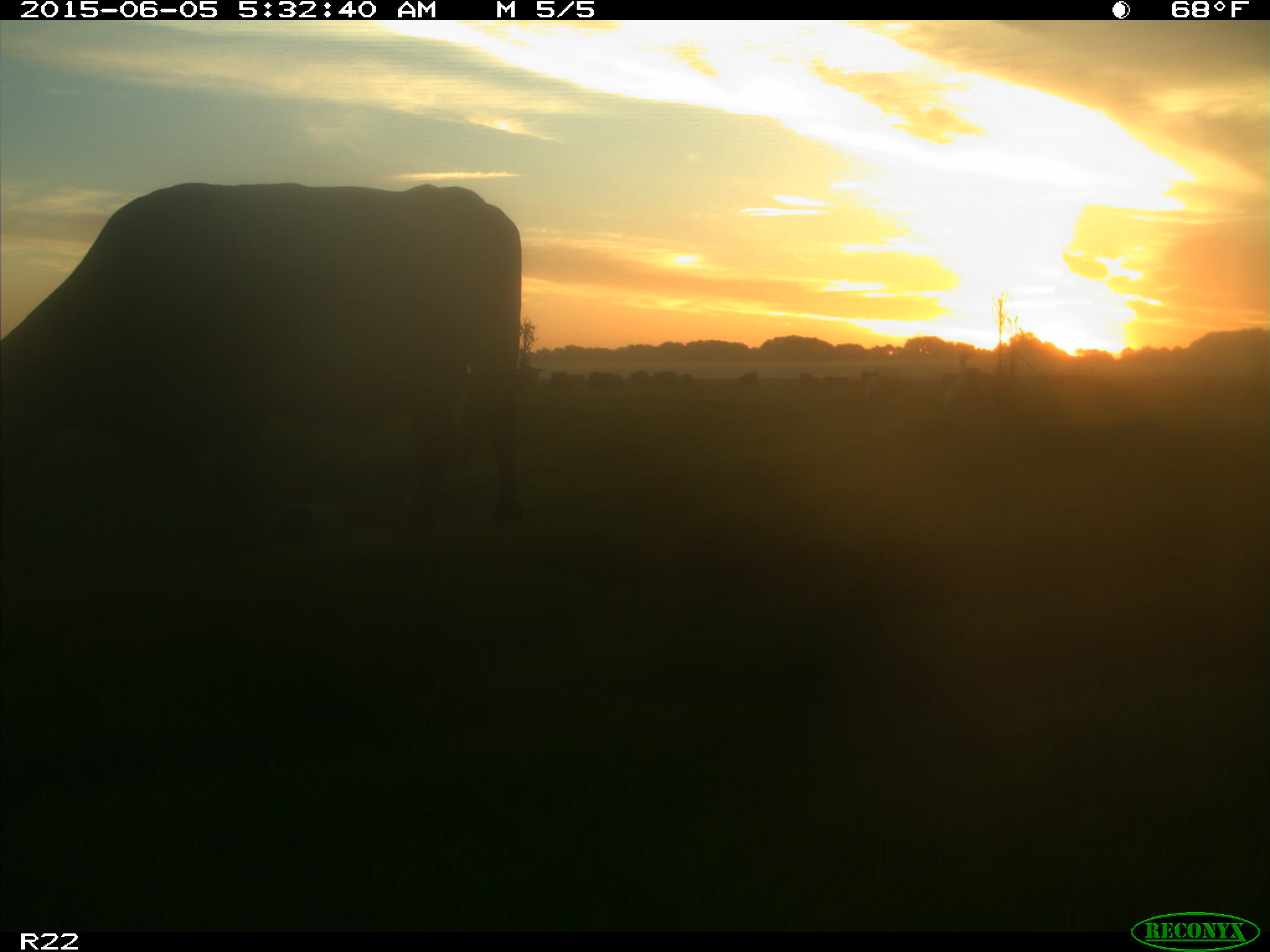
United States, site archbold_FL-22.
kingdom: Animalia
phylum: Chordata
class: Mammalia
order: Artiodactyla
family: Bovidae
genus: Bos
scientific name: Bos taurus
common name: domestic cow